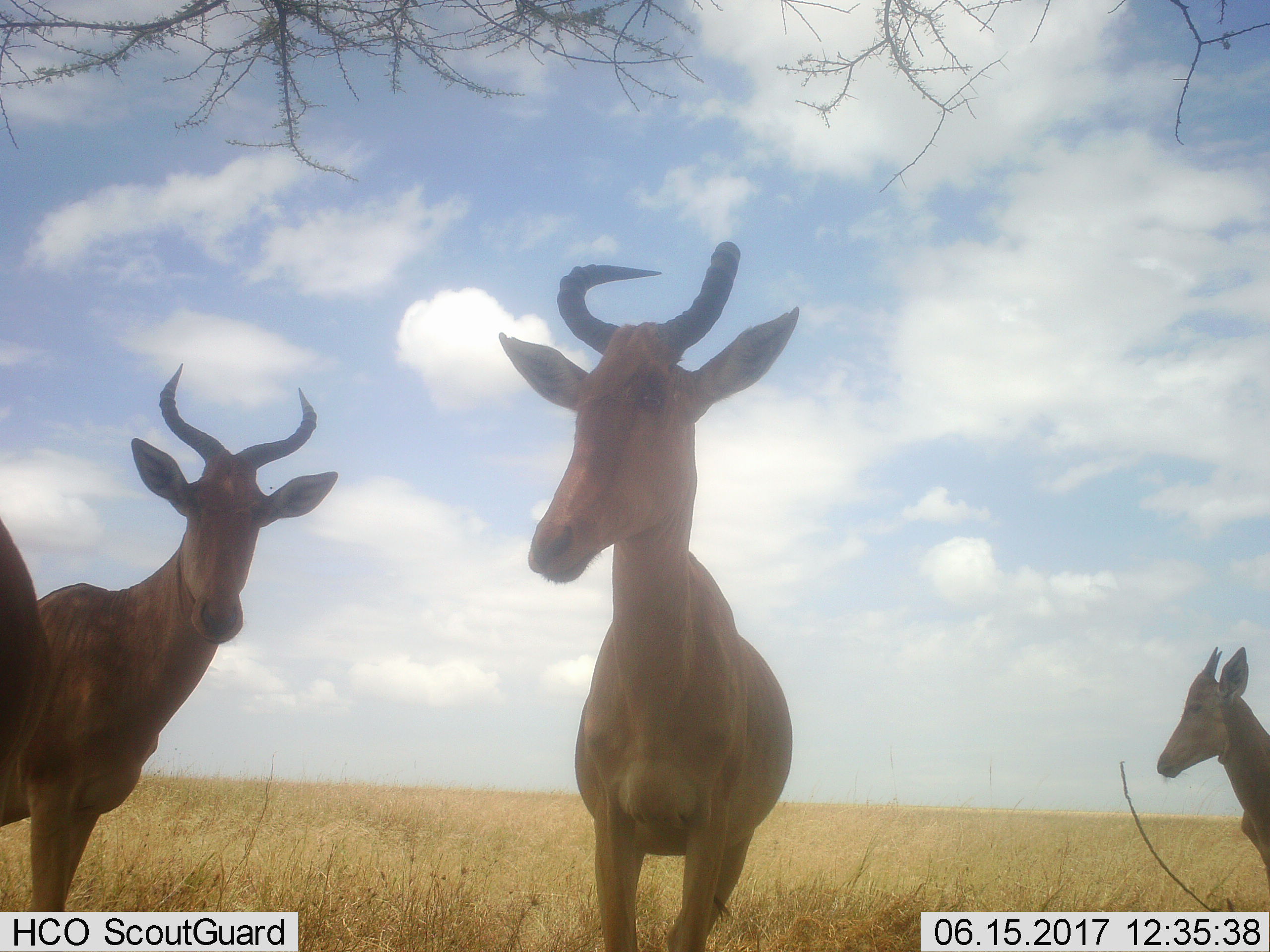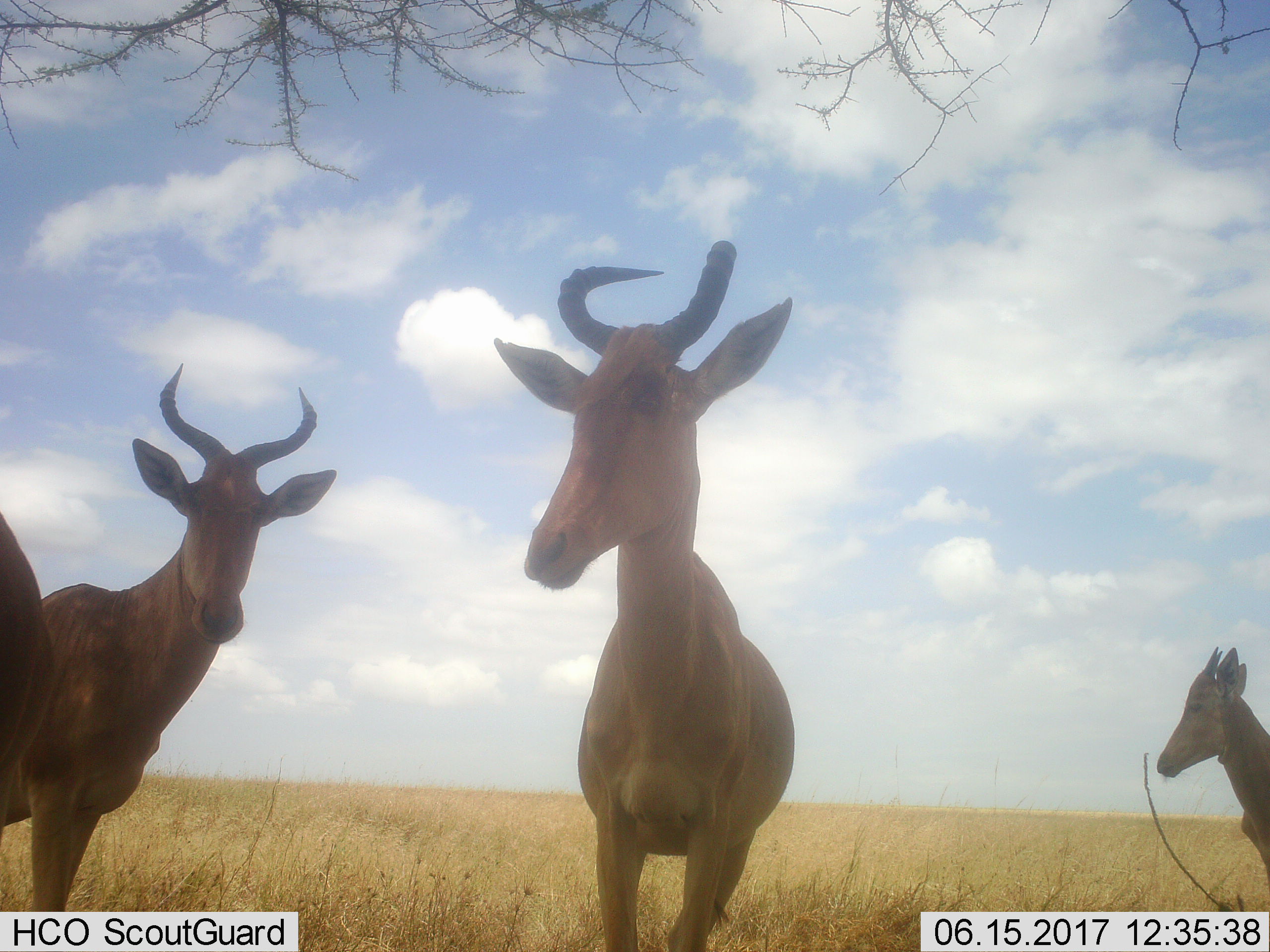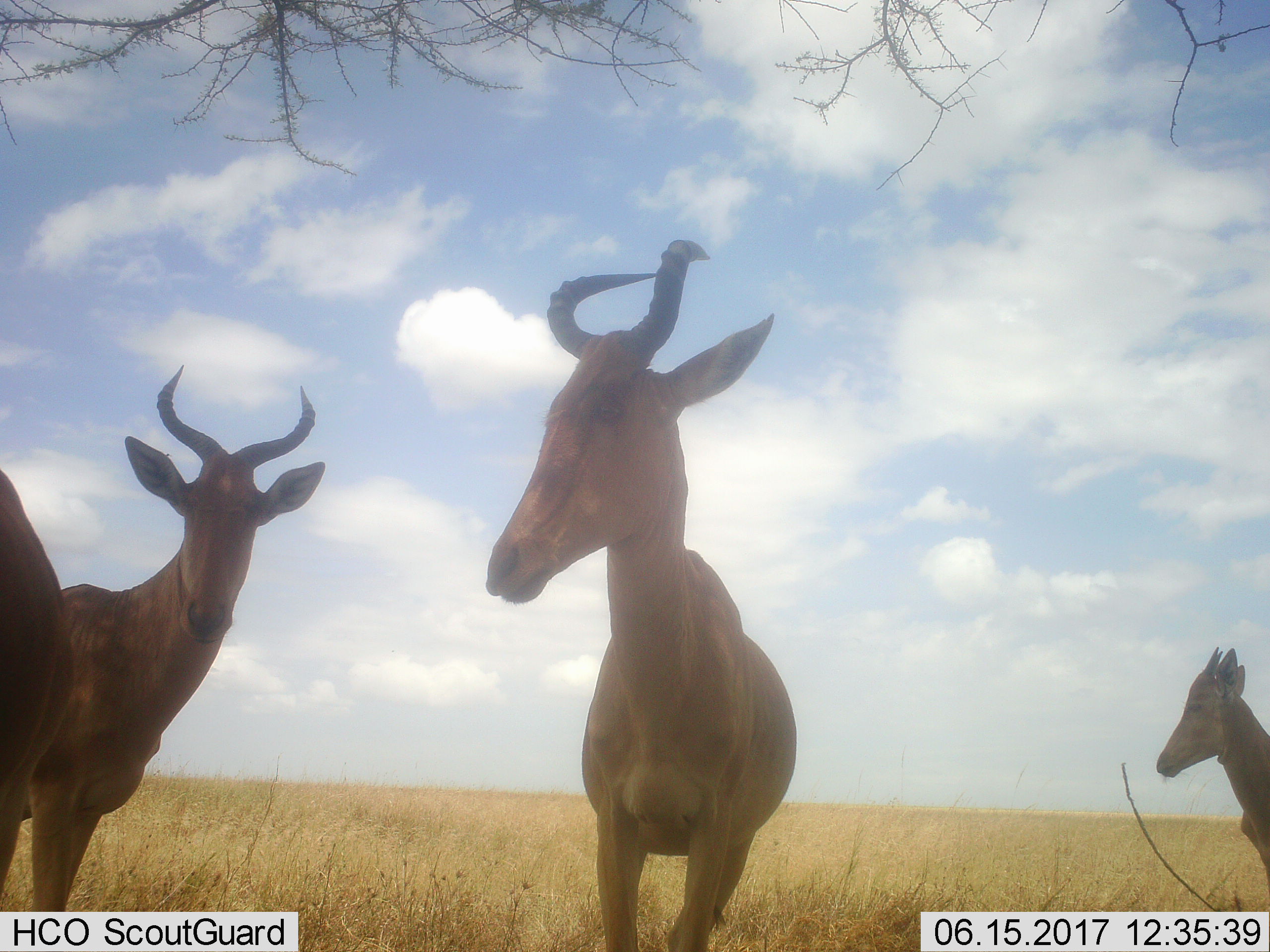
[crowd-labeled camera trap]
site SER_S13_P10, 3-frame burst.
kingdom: Animalia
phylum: Chordata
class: Mammalia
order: Artiodactyla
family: Bovidae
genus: Alcelaphus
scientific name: Alcelaphus buselaphus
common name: hartebeest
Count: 4.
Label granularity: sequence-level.